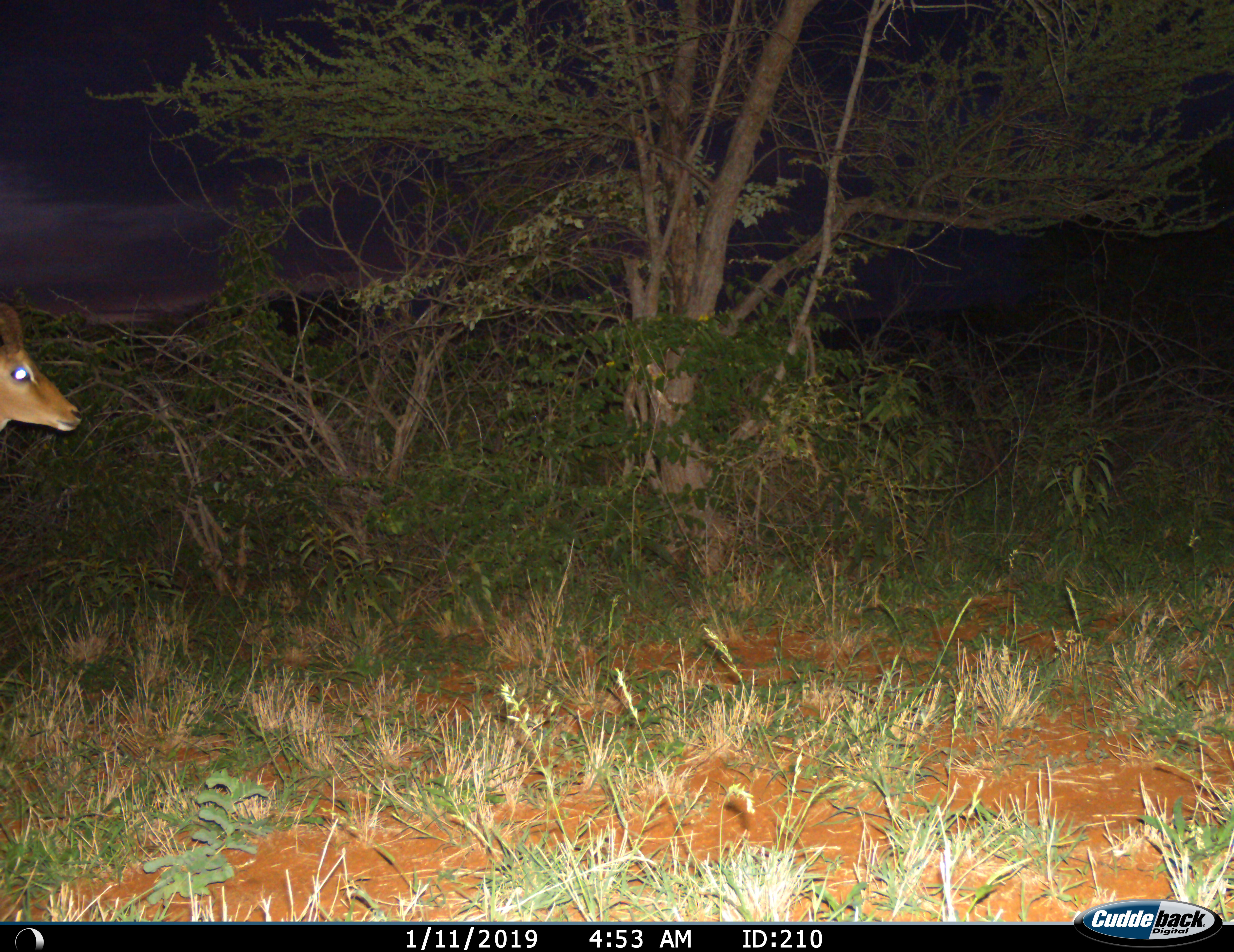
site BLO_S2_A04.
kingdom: Animalia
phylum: Chordata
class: Mammalia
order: Artiodactyla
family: Bovidae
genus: Aepyceros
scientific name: Aepyceros melampus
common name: impala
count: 1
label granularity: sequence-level